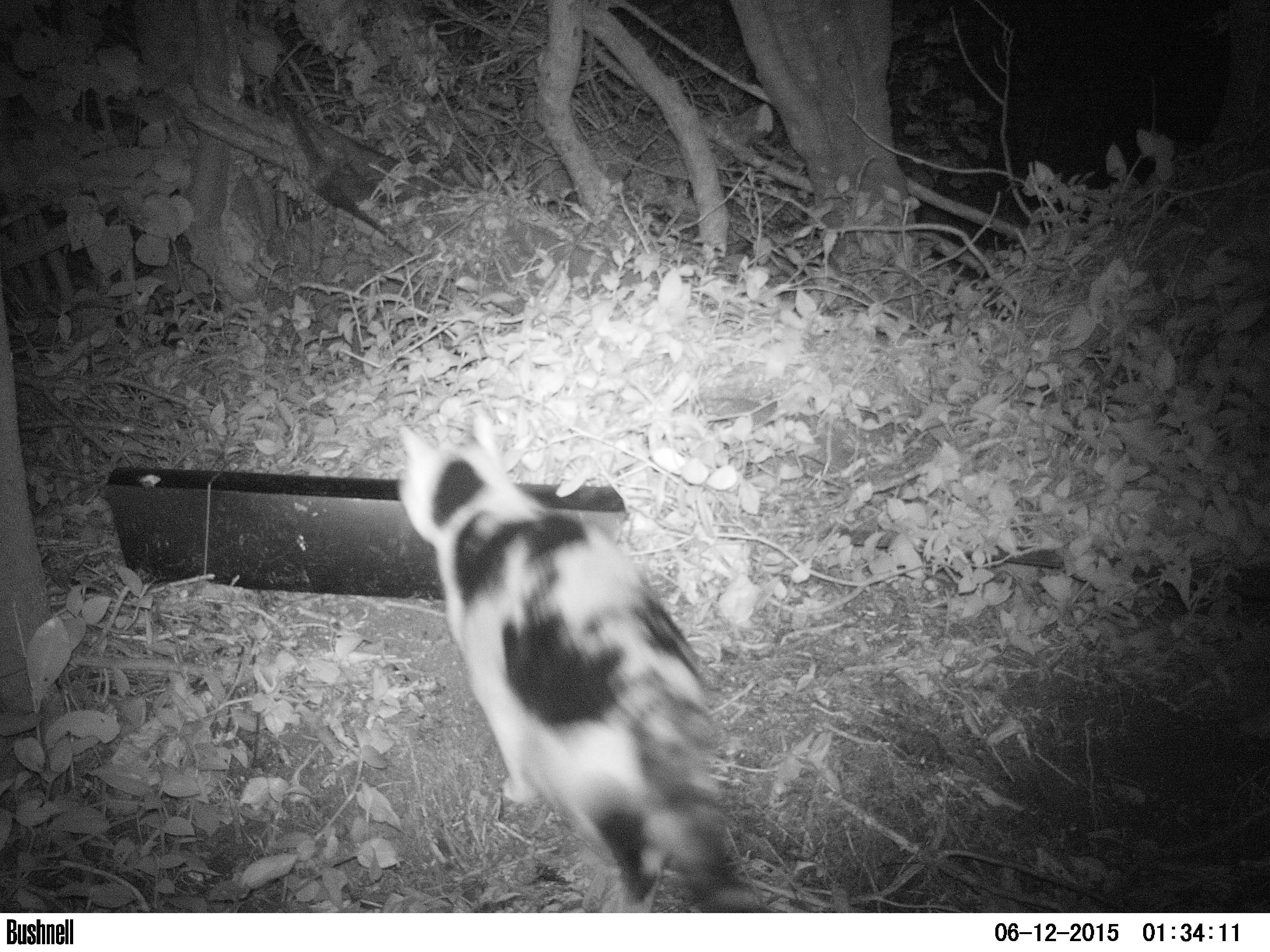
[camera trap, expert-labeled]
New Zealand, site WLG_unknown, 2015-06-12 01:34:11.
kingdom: Animalia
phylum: Chordata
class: Mammalia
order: Carnivora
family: Felidae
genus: Felis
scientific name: Felis catus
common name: domestic cat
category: cat